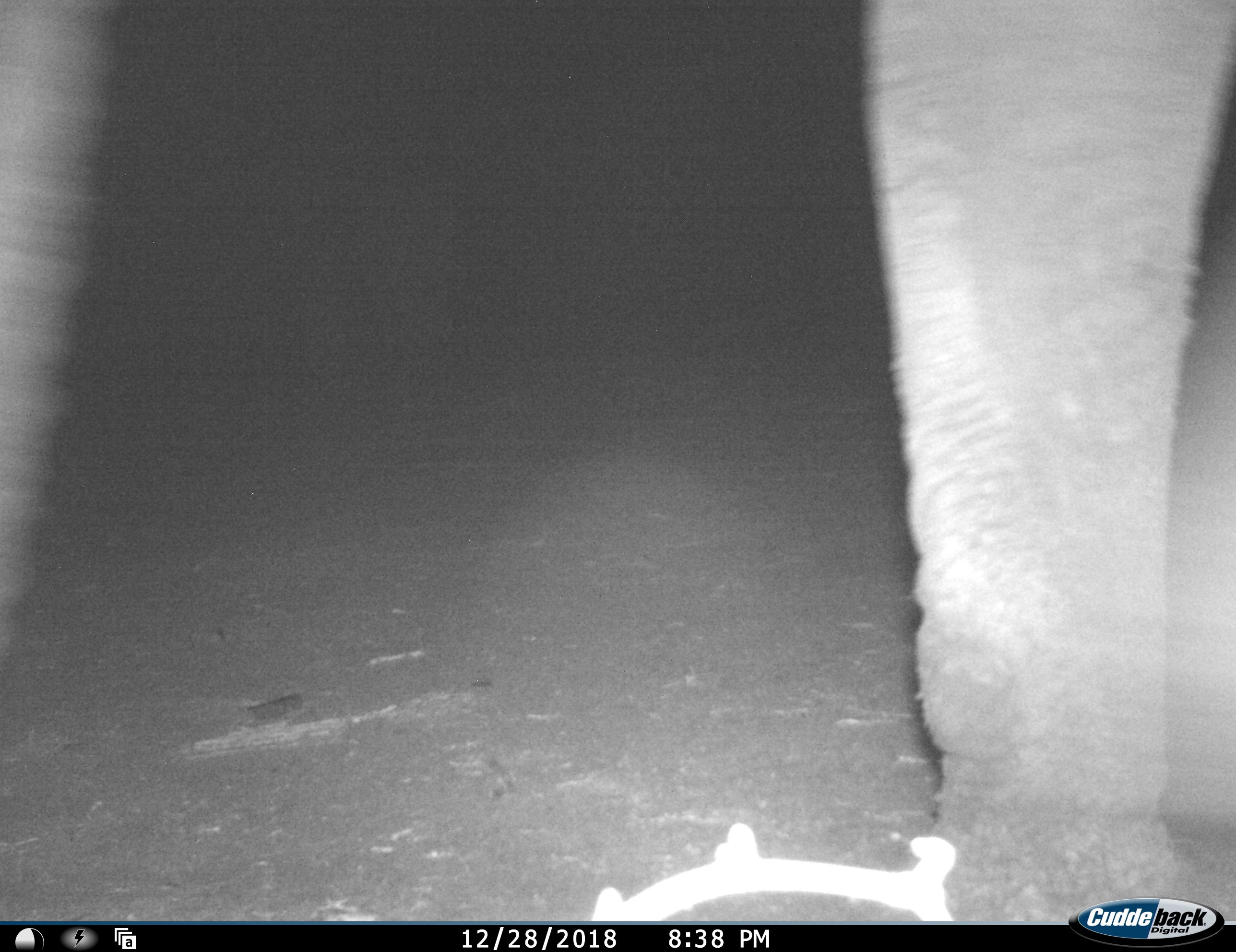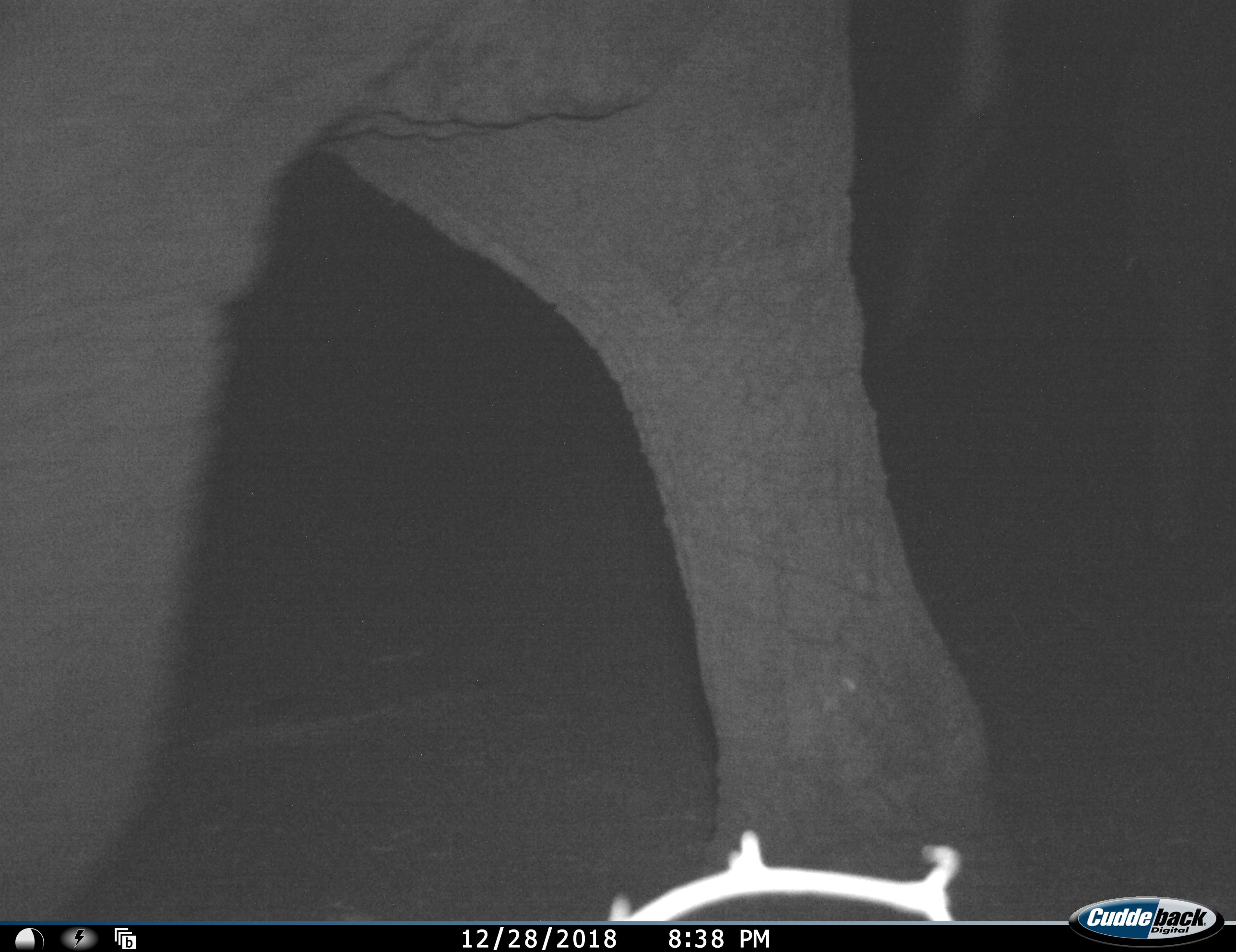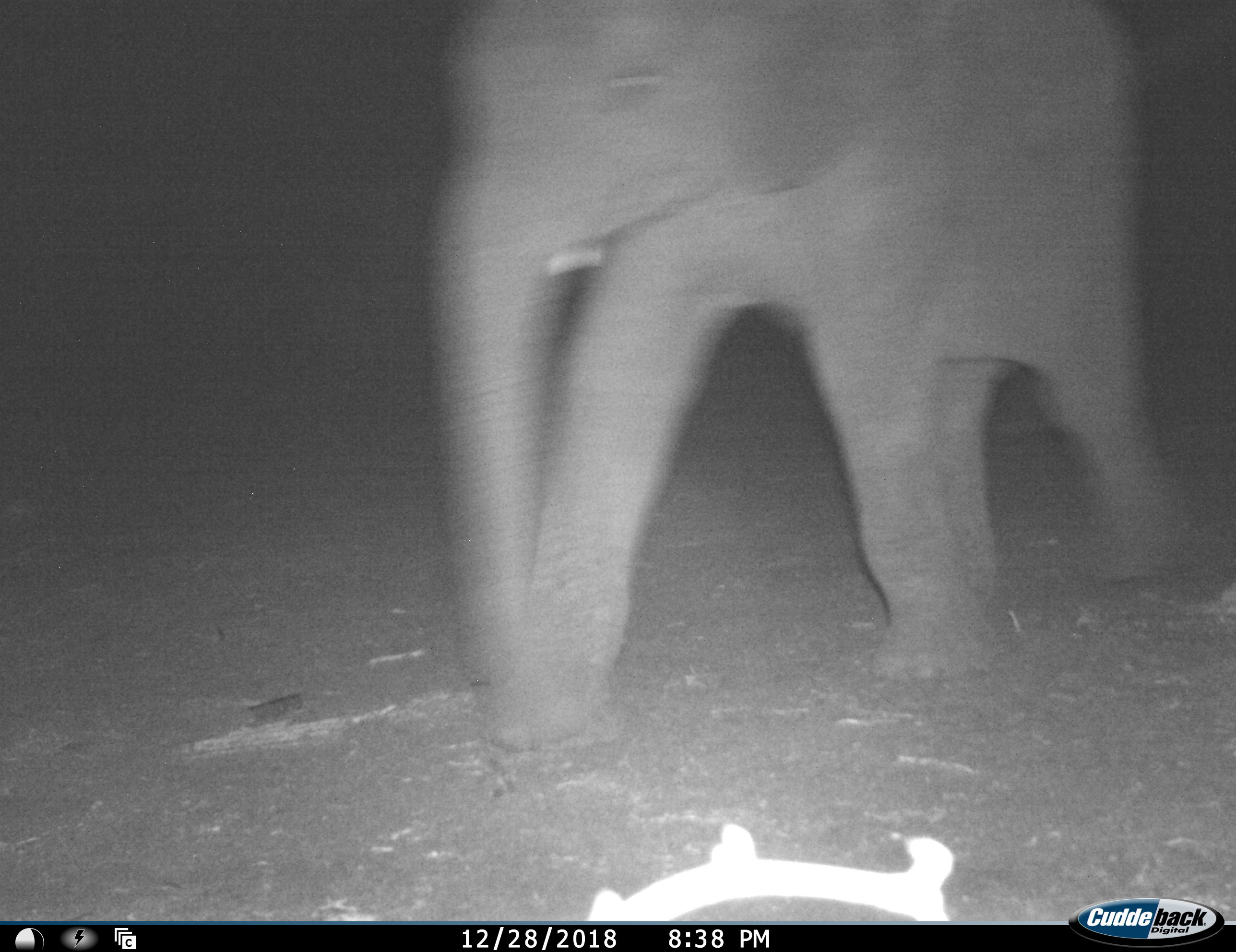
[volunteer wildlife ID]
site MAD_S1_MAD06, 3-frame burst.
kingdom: Animalia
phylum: Chordata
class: Mammalia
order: Proboscidea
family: Elephantidae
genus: Loxodonta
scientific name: Loxodonta africana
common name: african bush elephant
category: elephant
Elephant (african bush elephant) (Loxodonta africana), count 2. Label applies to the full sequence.